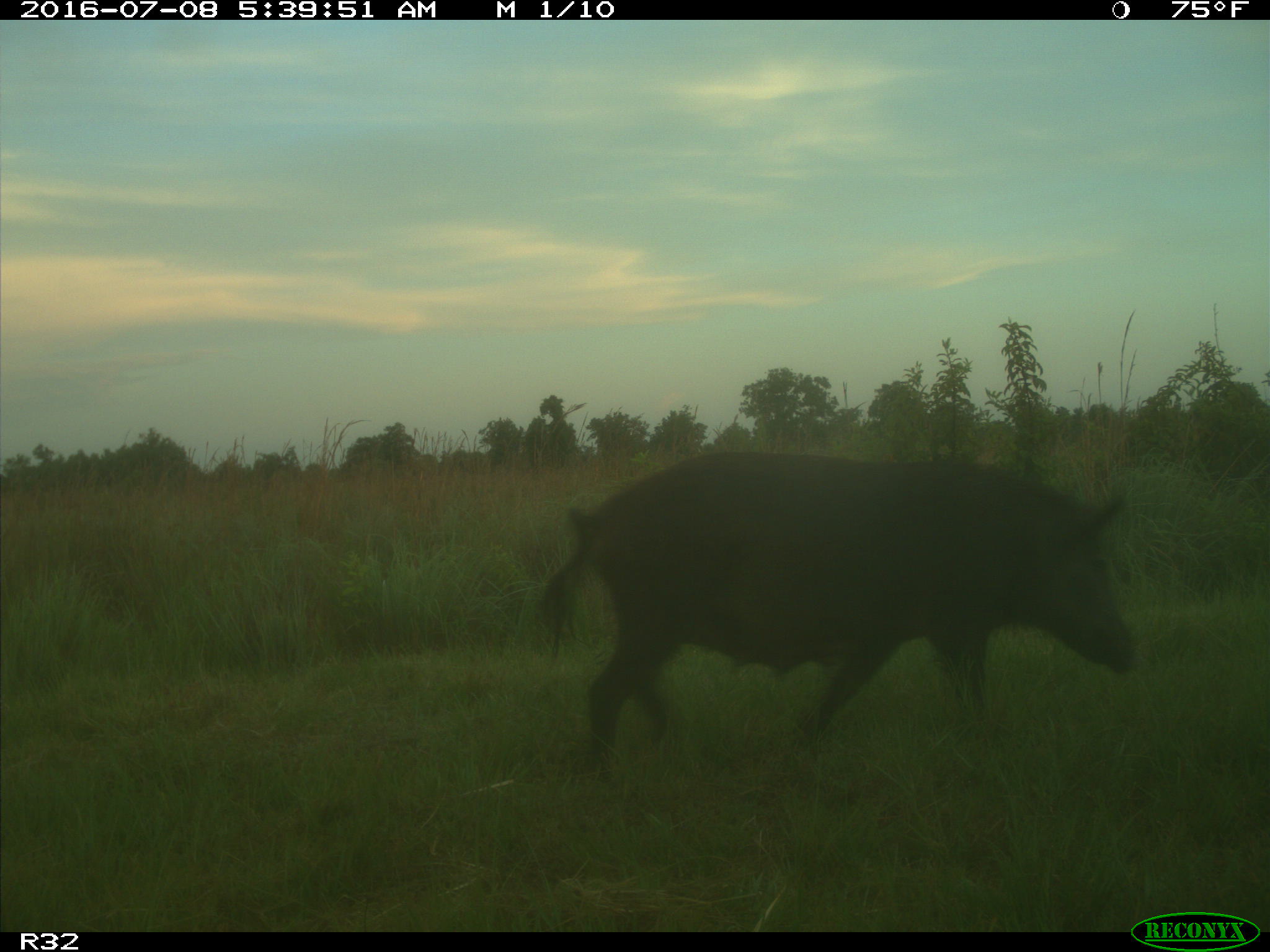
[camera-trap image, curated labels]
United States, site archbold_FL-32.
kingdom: Animalia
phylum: Chordata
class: Mammalia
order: Artiodactyla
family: Suidae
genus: Sus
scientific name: Sus scrofa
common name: wild boar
Sus scrofa (wild boar).